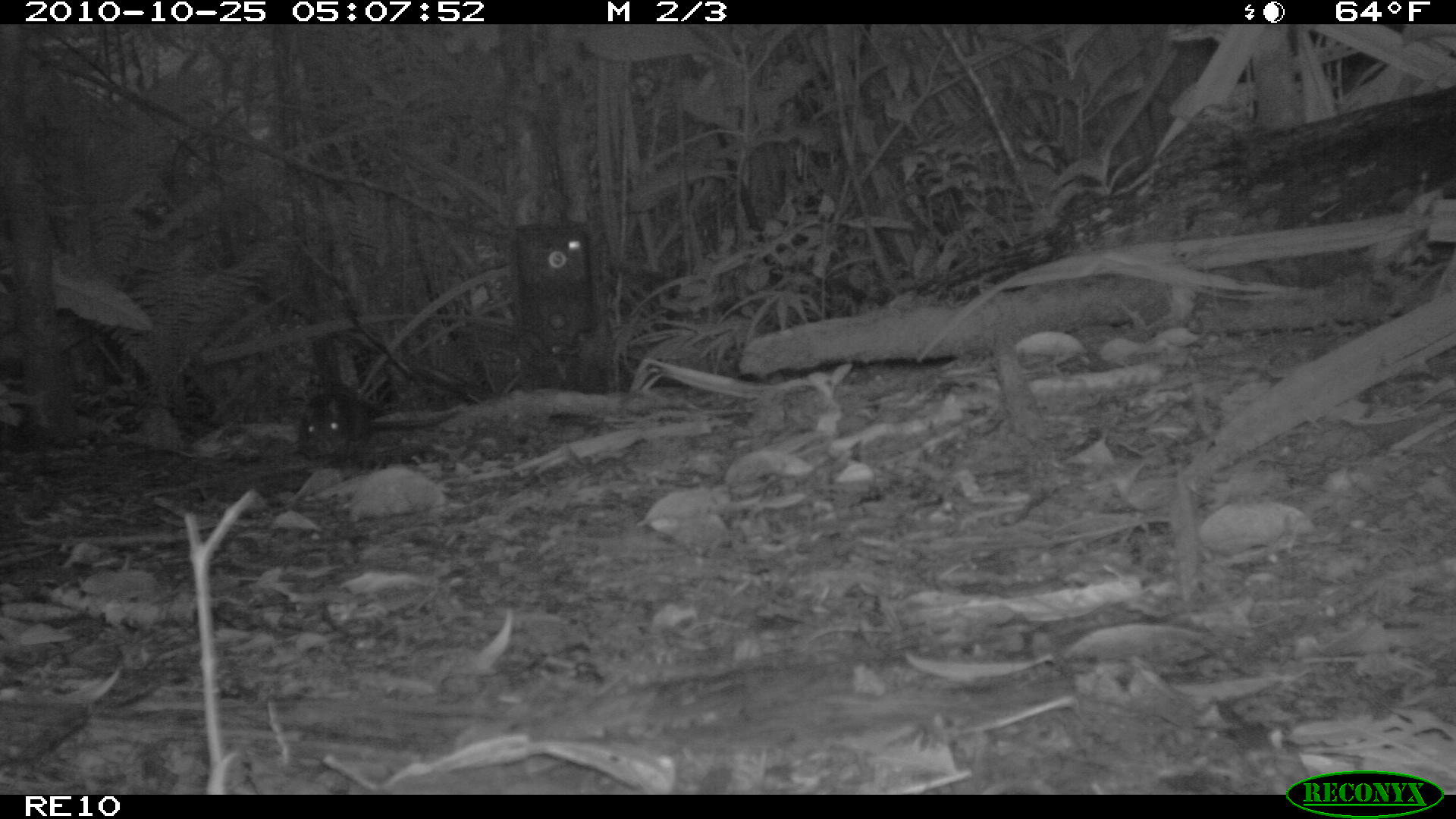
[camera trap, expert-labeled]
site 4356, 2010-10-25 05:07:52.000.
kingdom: Animalia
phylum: Chordata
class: Mammalia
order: Rodentia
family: Muridae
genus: Rattus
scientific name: Rattus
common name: rodent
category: unknown rat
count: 1